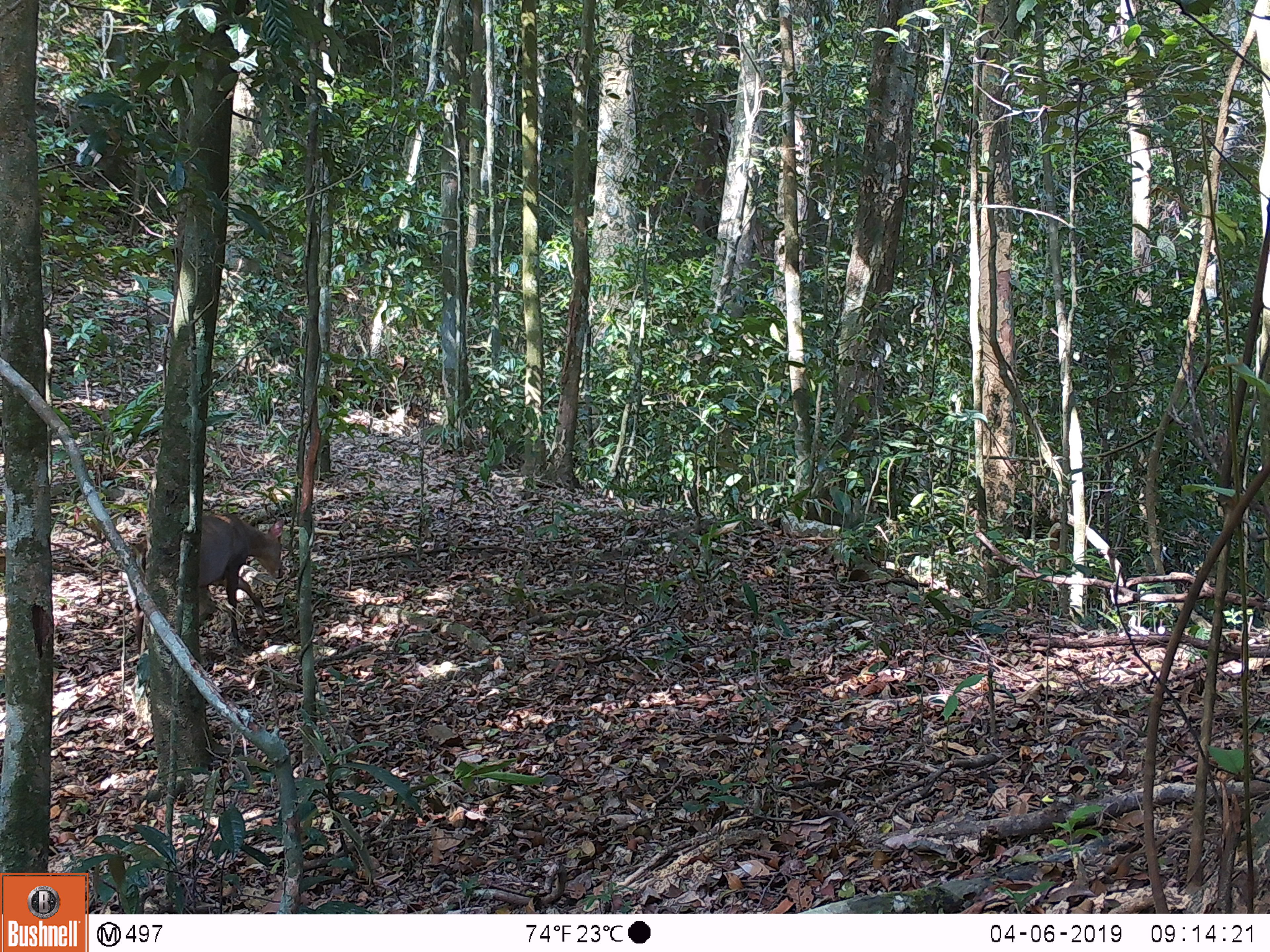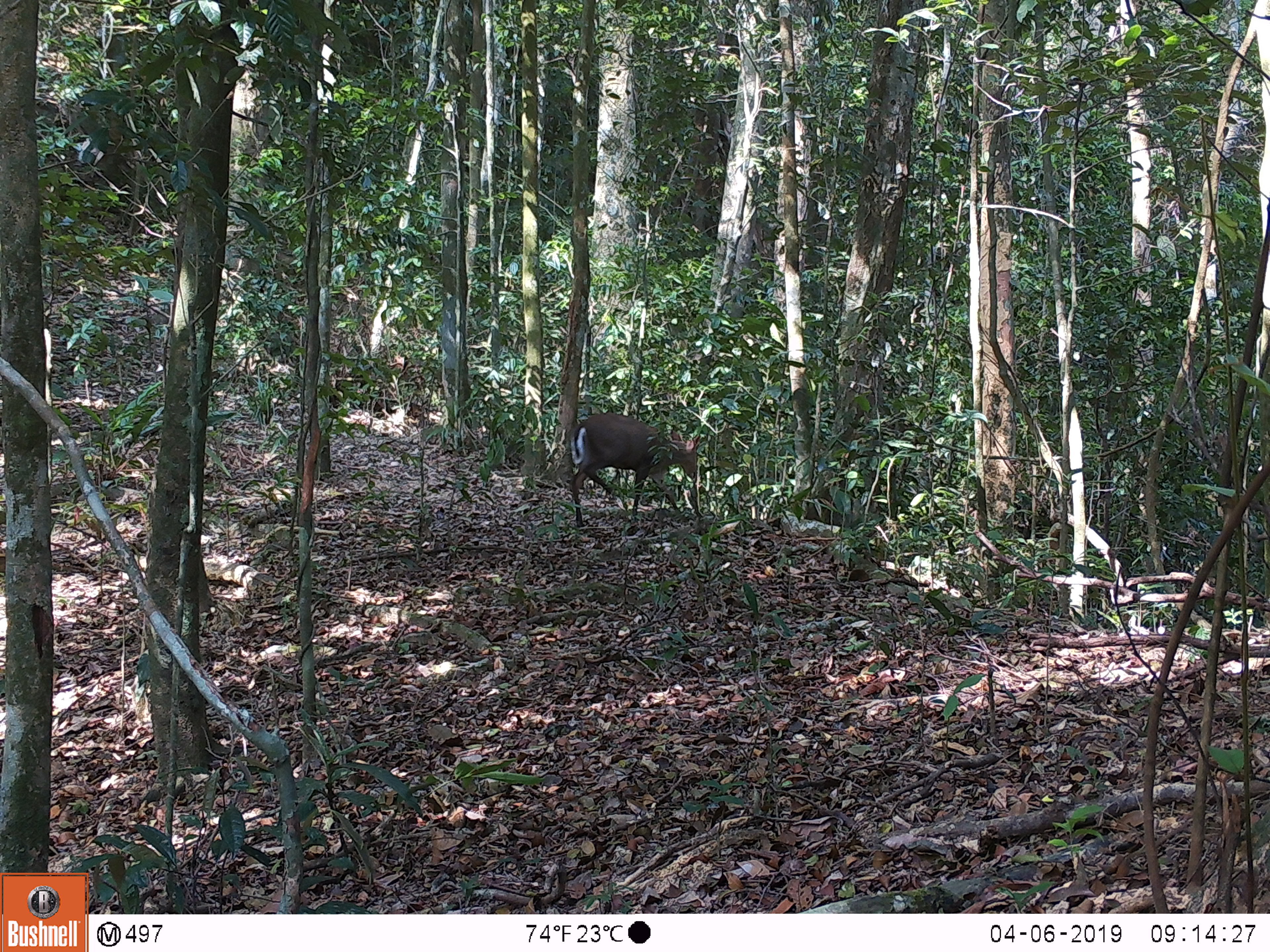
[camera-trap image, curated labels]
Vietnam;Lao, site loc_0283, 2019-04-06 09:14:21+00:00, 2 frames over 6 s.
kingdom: Animalia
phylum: Chordata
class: Mammalia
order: Artiodactyla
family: Cervidae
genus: Muntiacus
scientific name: Muntiacus rooseveltorum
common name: roosevelt's muntjac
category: roosevelts muntjac group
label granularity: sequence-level